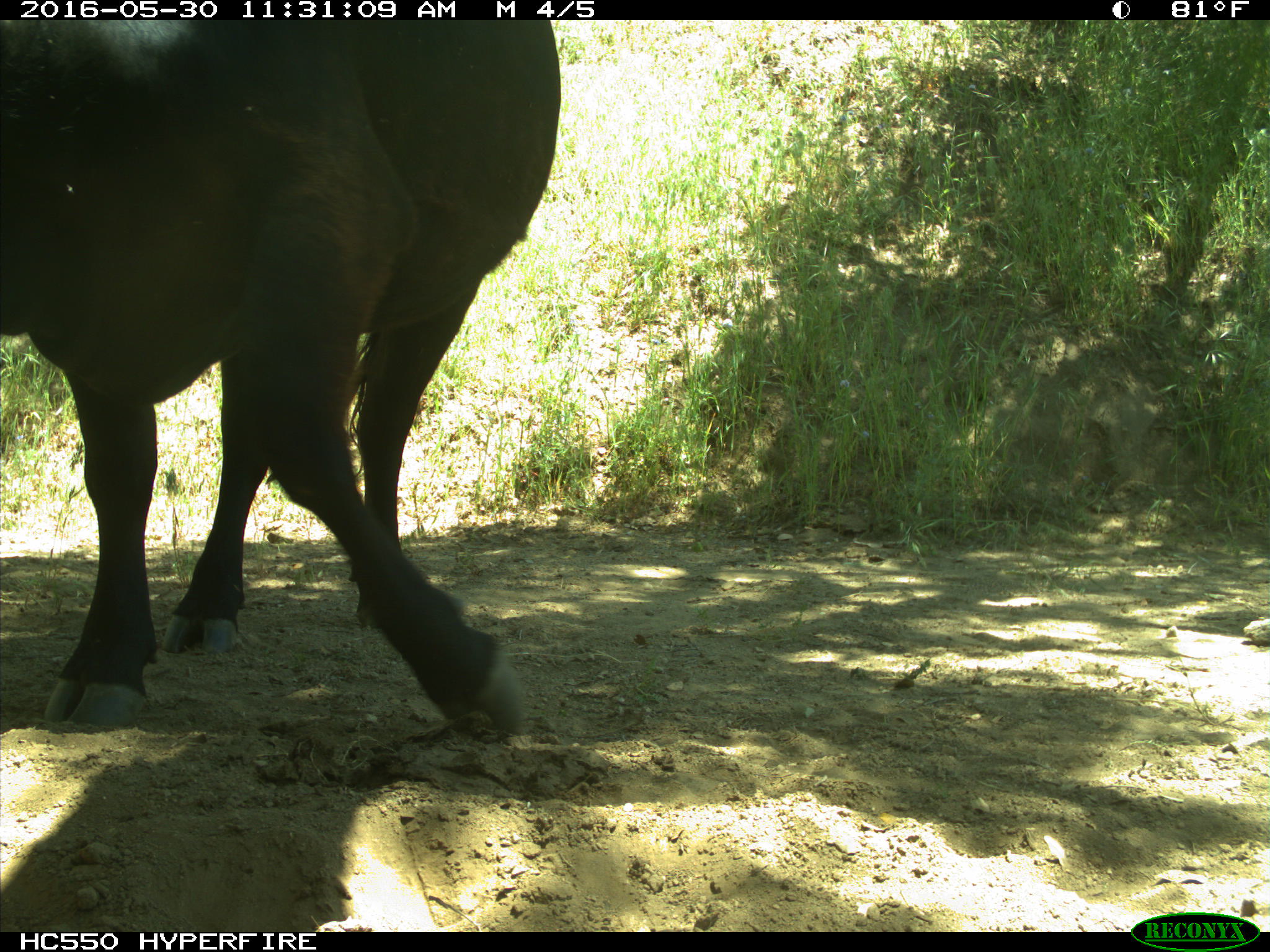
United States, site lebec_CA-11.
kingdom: Animalia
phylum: Chordata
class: Mammalia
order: Artiodactyla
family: Bovidae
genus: Bos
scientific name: Bos taurus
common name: domestic cow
Bos taurus (domestic cow).